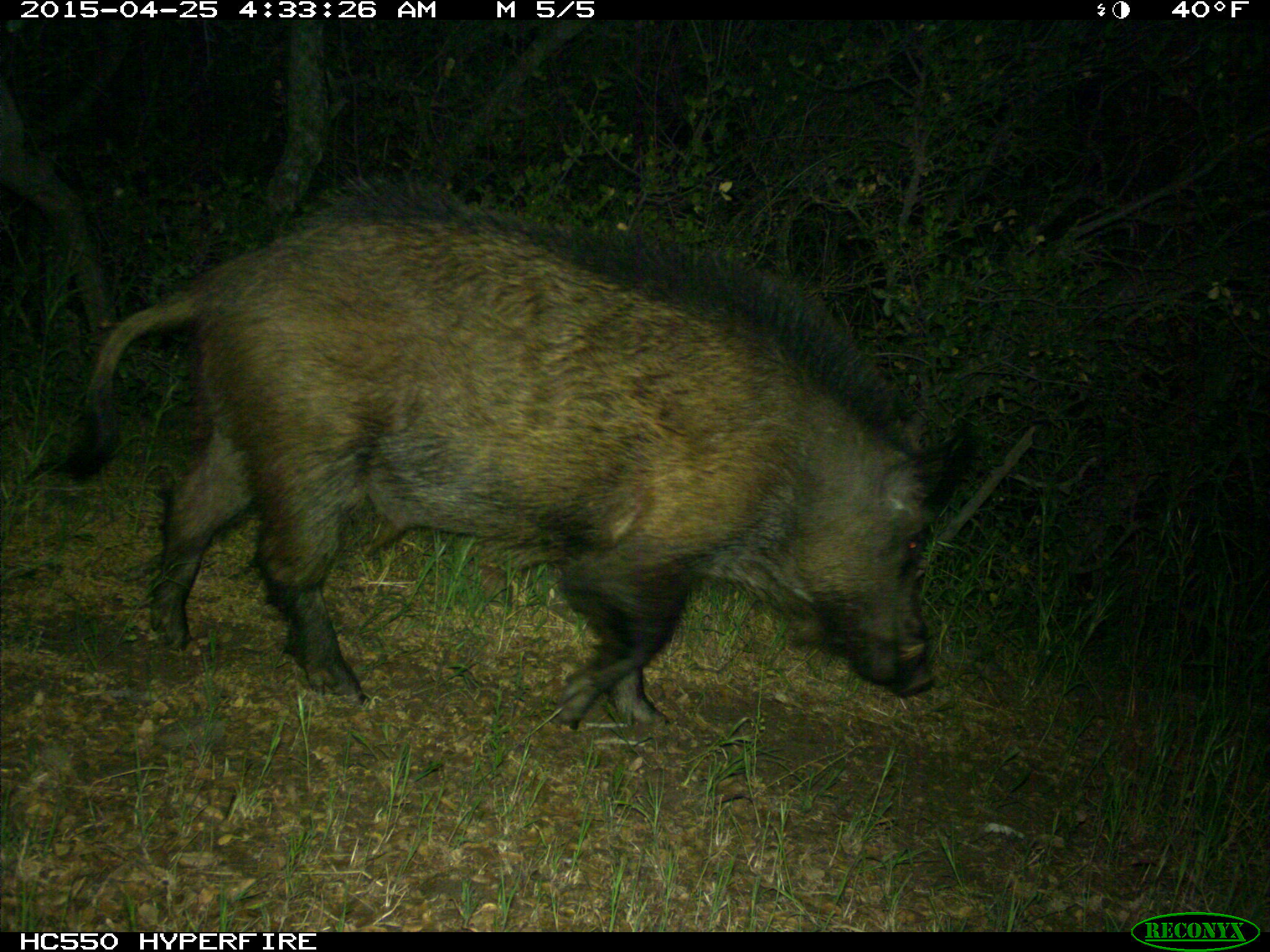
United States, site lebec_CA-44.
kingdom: Animalia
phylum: Chordata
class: Mammalia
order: Artiodactyla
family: Suidae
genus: Sus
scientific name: Sus scrofa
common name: wild boar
Sus scrofa (wild boar).